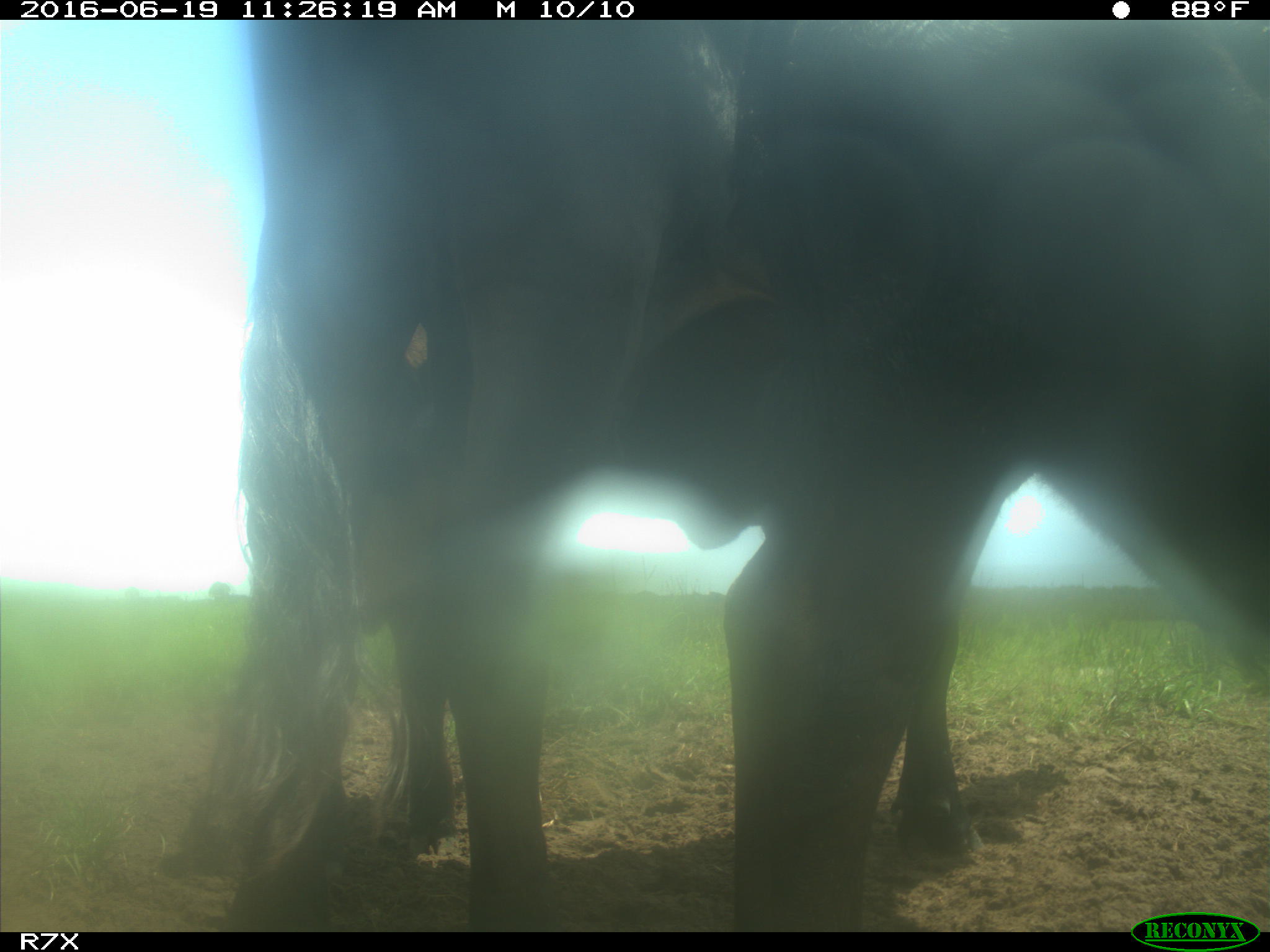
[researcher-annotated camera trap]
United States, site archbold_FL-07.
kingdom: Animalia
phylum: Chordata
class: Mammalia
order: Artiodactyla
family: Bovidae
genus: Bos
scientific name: Bos taurus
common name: domestic cow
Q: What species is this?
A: Bos taurus (domestic cow).